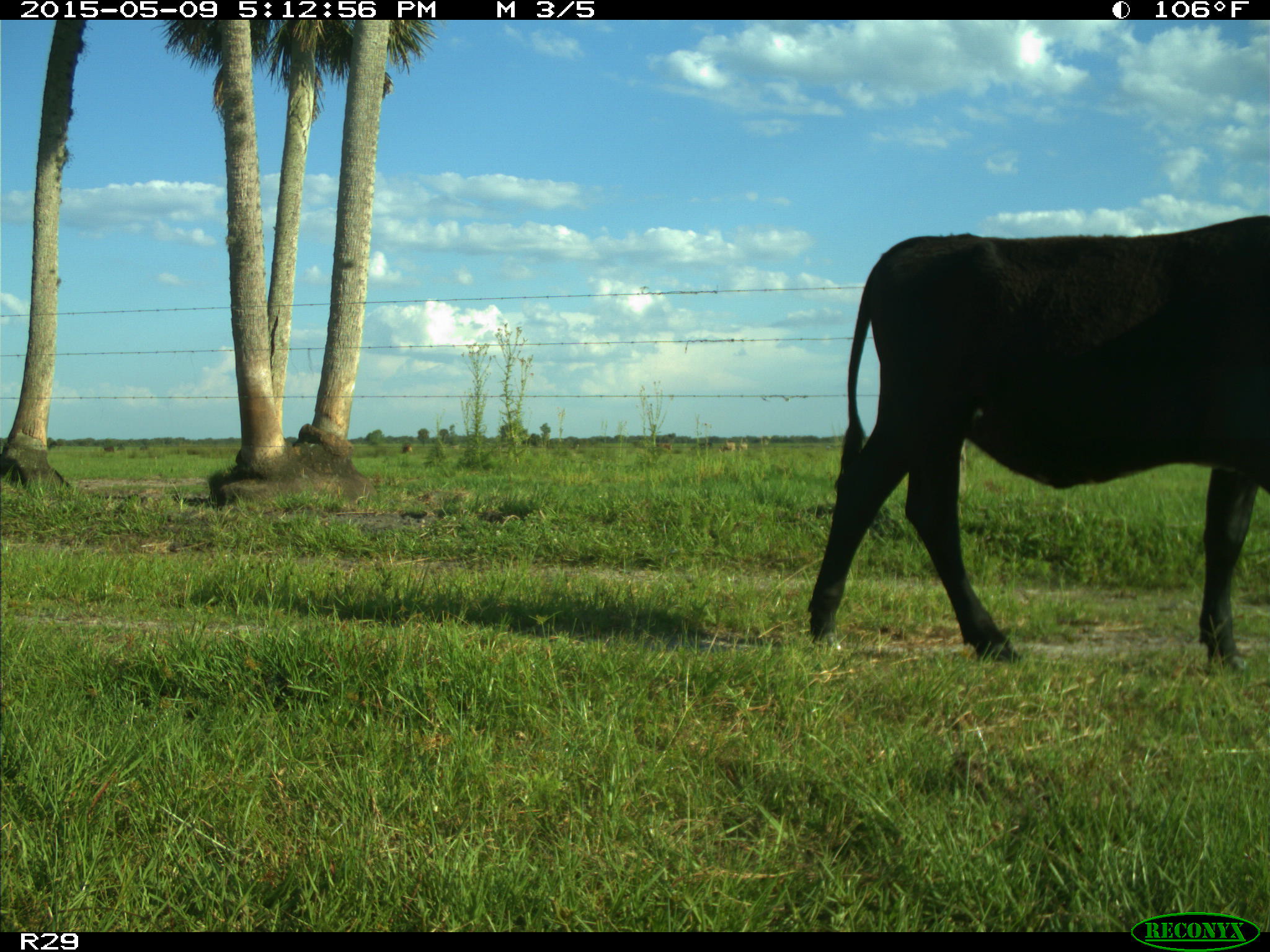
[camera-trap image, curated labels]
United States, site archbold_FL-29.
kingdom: Animalia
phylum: Chordata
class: Mammalia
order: Artiodactyla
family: Bovidae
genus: Bos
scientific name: Bos taurus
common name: domestic cow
Bos taurus (domestic cow).